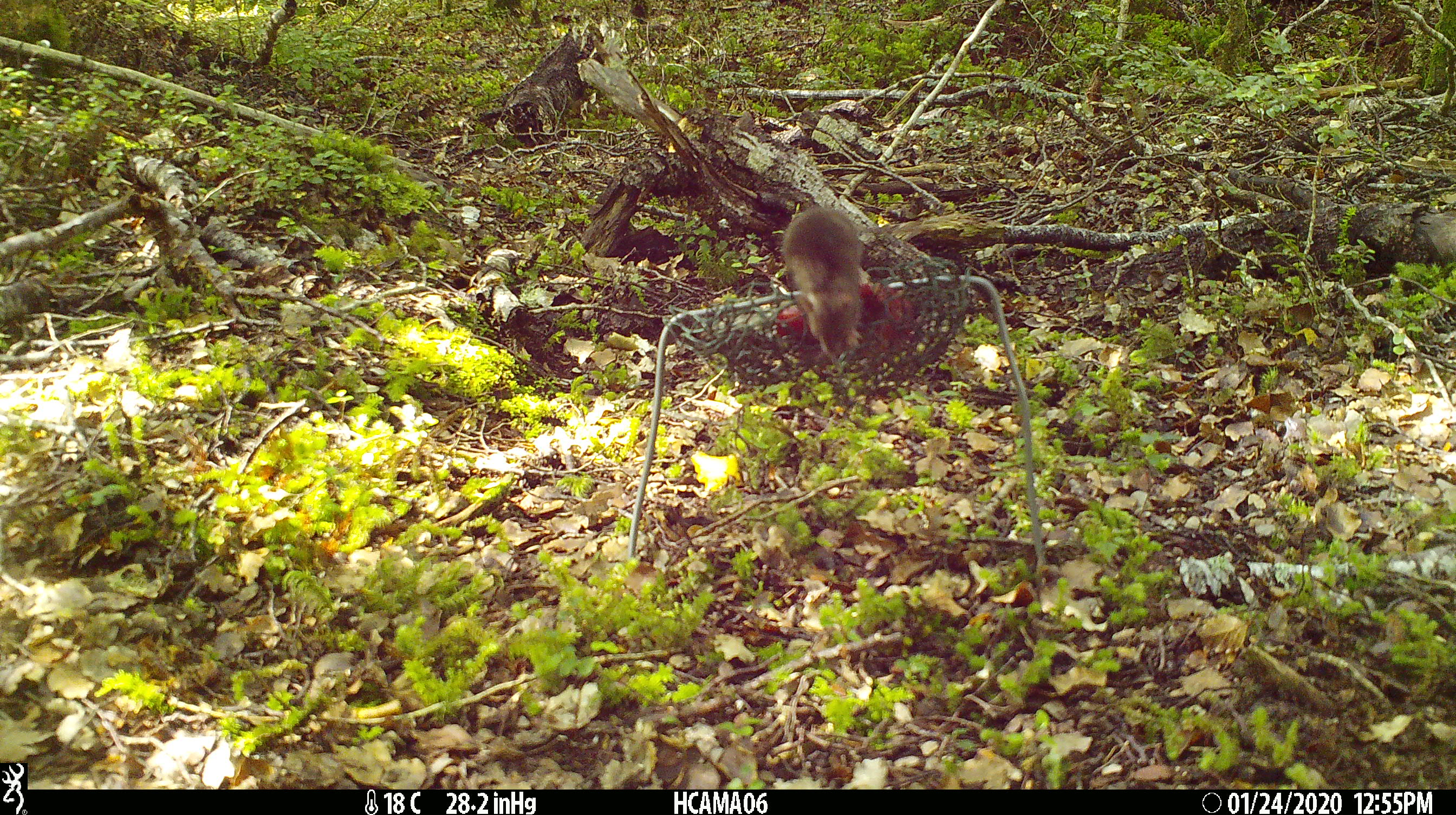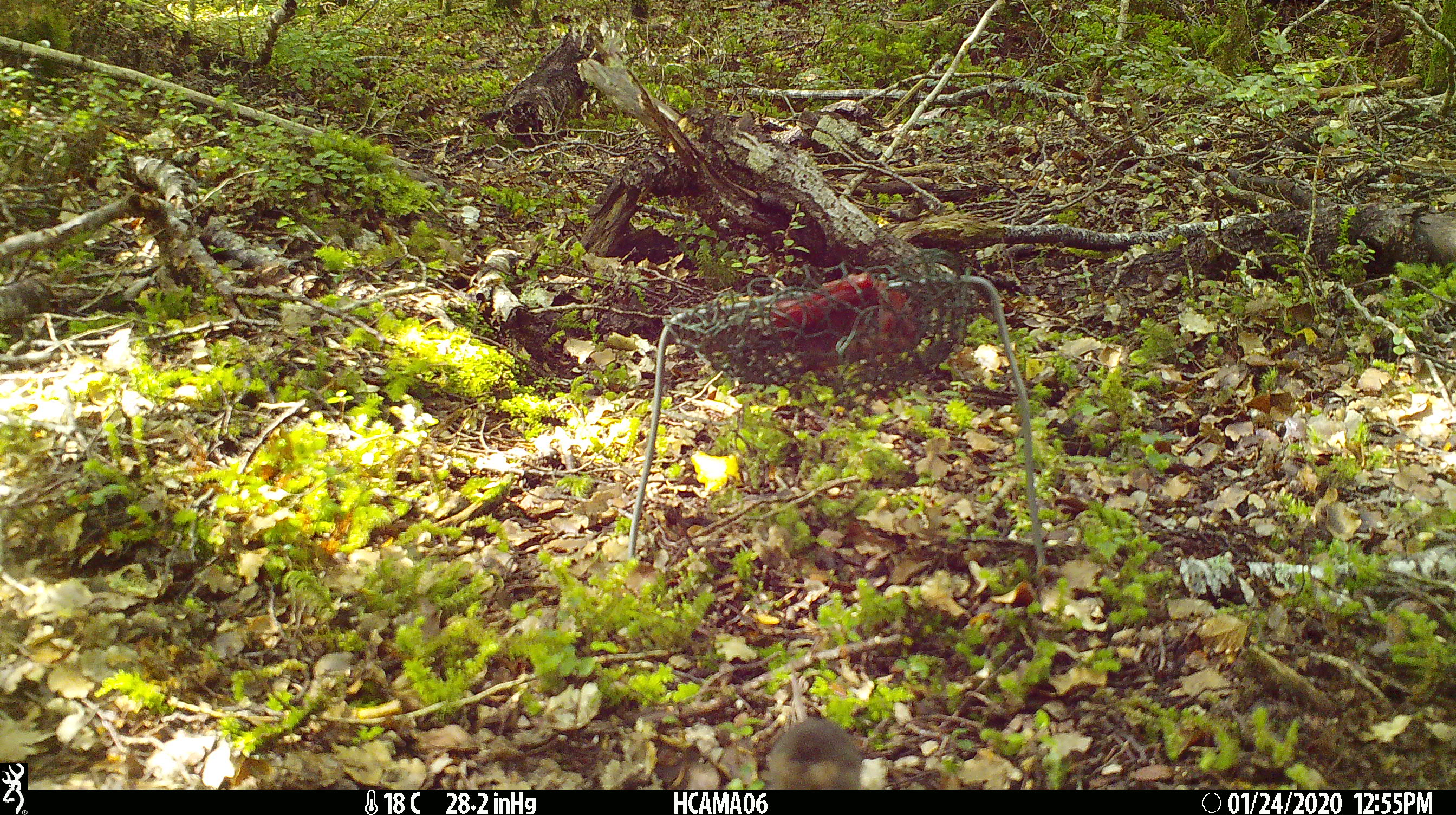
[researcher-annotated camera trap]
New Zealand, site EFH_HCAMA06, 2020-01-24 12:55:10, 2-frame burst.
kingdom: Animalia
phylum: Chordata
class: Mammalia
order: Rodentia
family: Muridae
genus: Mus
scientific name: Mus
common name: mouse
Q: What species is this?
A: Mouse (Mus).